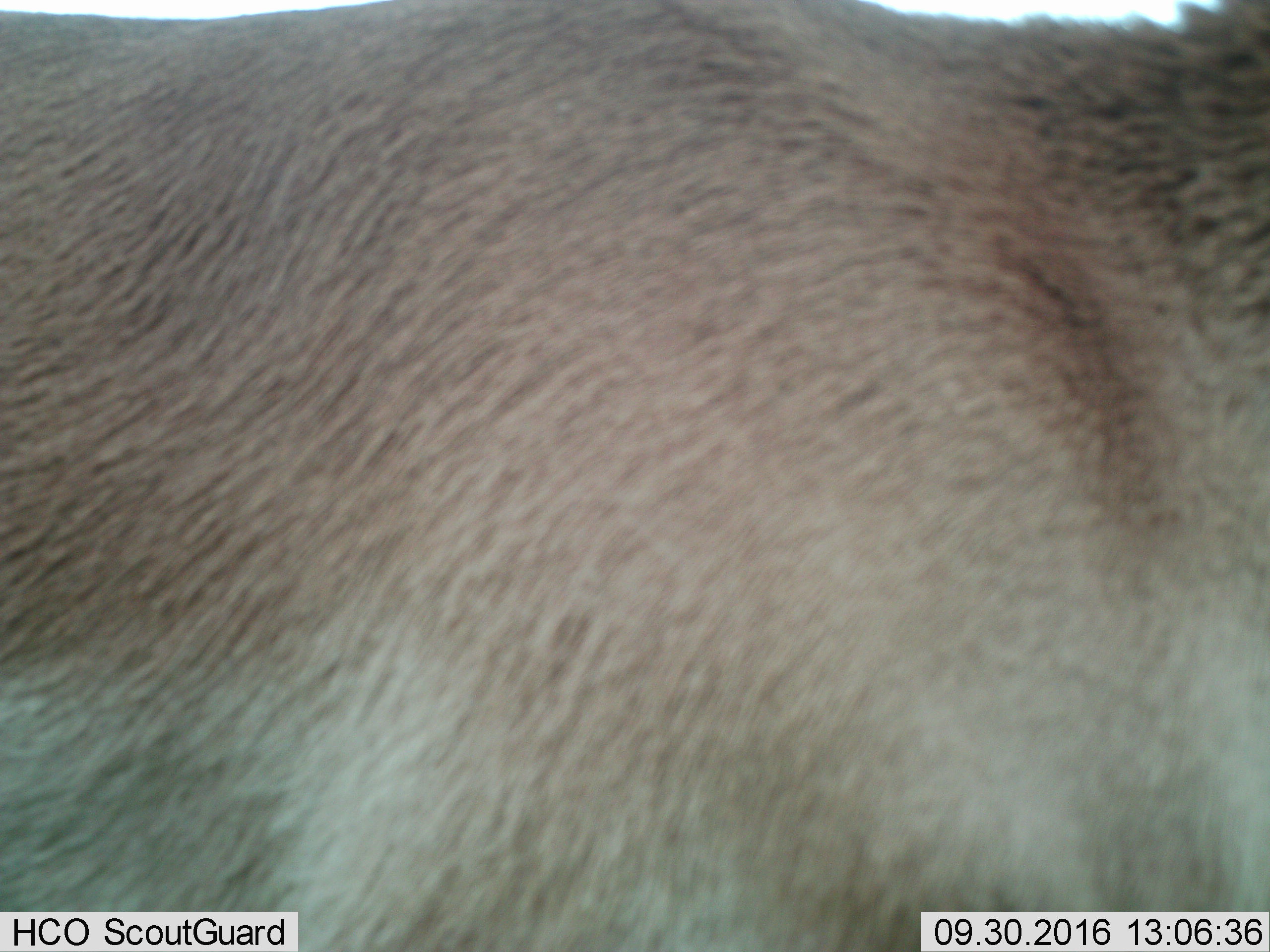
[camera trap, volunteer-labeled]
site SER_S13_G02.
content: unidentified animal